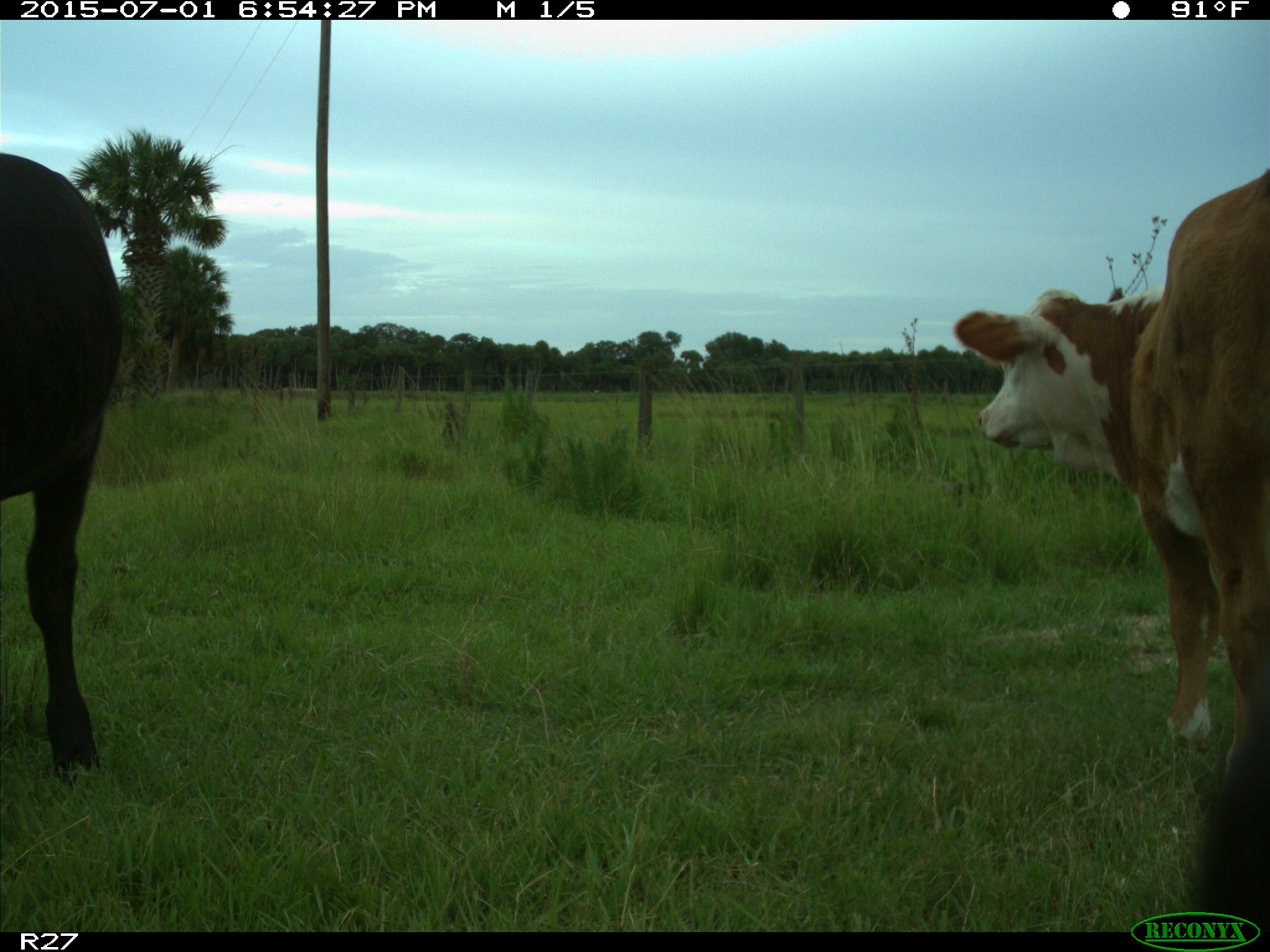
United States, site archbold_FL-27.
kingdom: Animalia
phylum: Chordata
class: Mammalia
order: Artiodactyla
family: Bovidae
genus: Bos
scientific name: Bos taurus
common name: domestic cow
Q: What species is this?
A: Bos taurus (domestic cow).